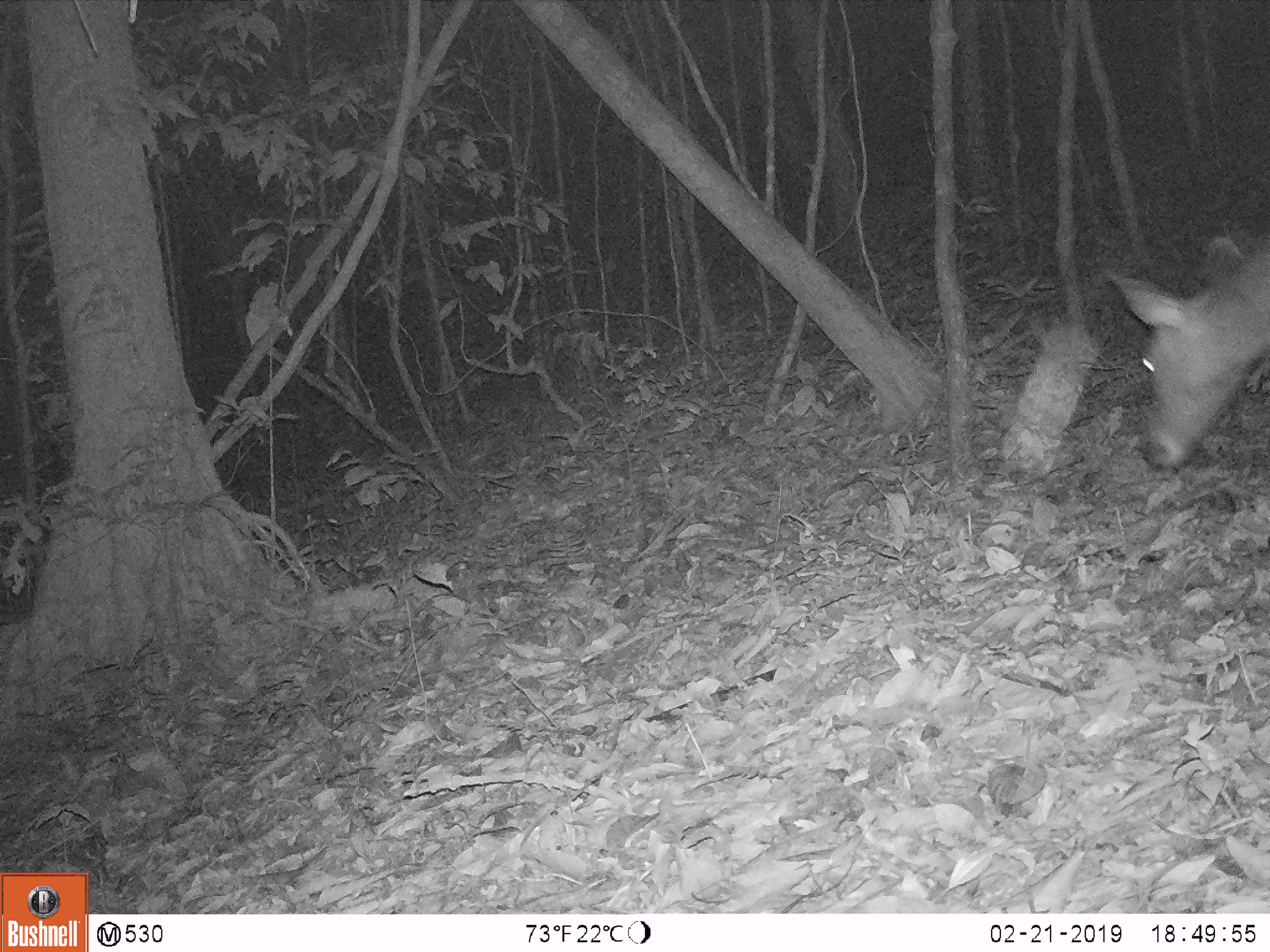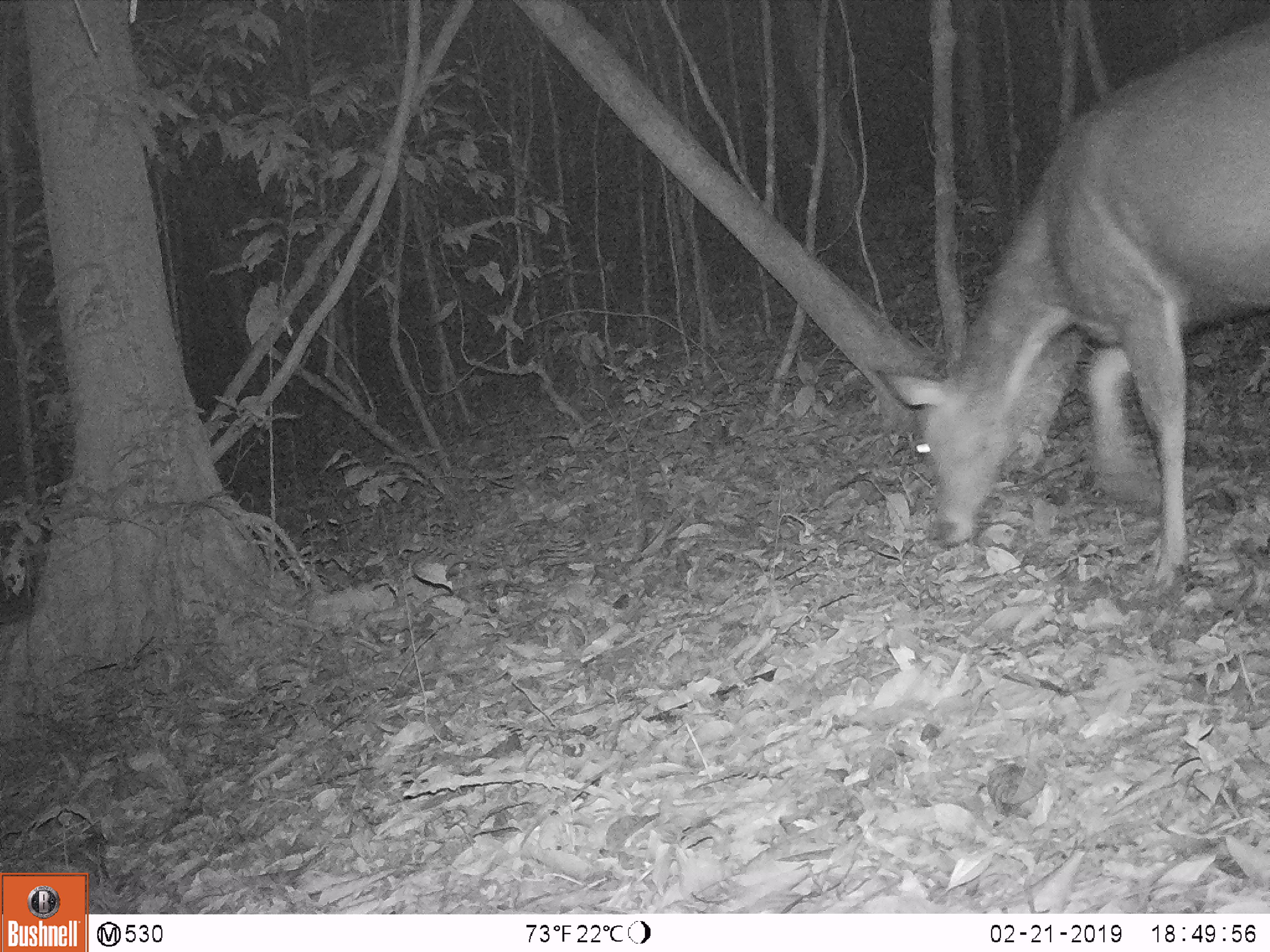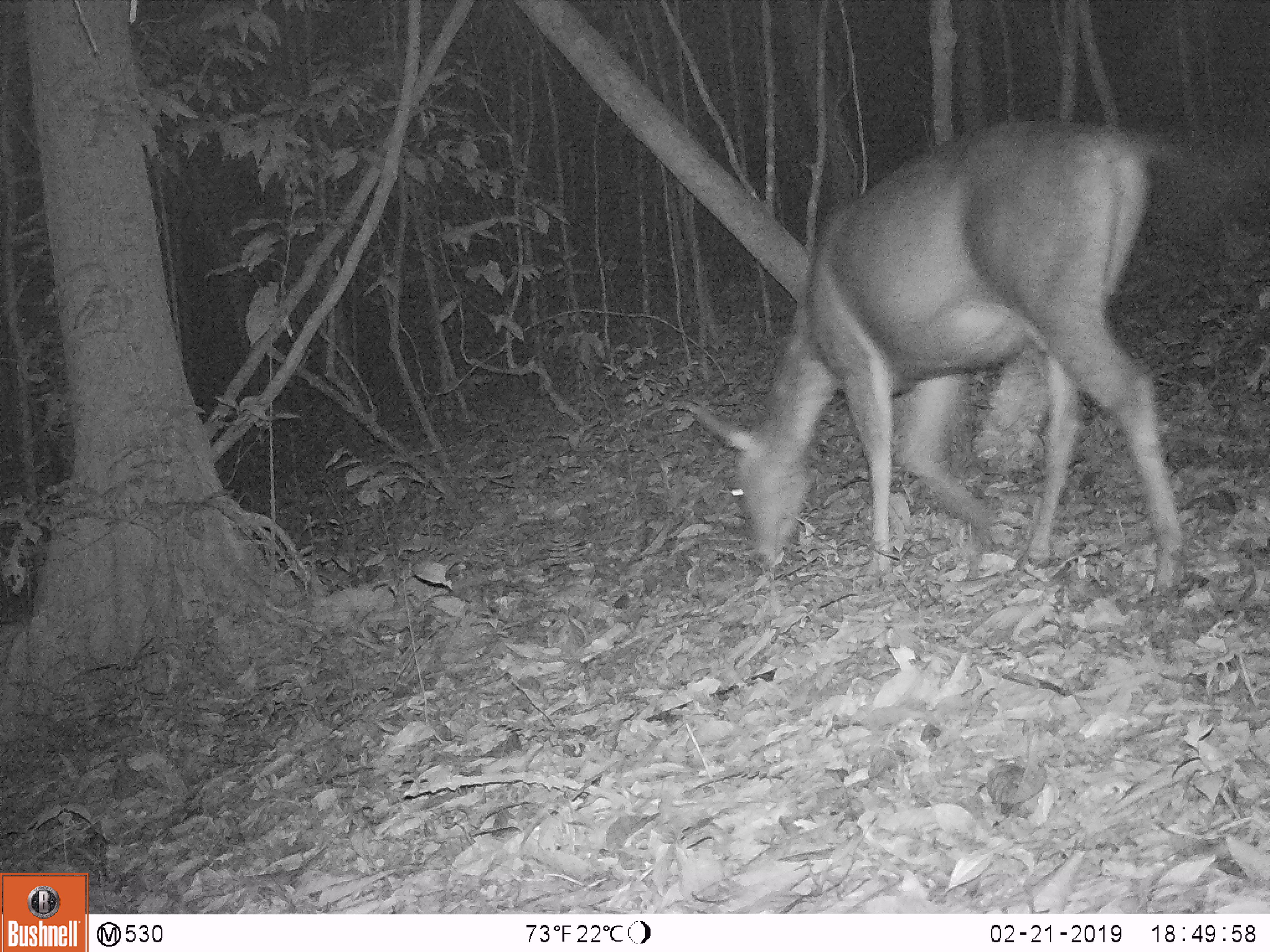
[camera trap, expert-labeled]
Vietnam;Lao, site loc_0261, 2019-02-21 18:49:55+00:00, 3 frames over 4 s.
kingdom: Animalia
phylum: Chordata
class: Mammalia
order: Artiodactyla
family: Cervidae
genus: Rusa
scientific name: Rusa unicolor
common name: sambar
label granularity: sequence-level